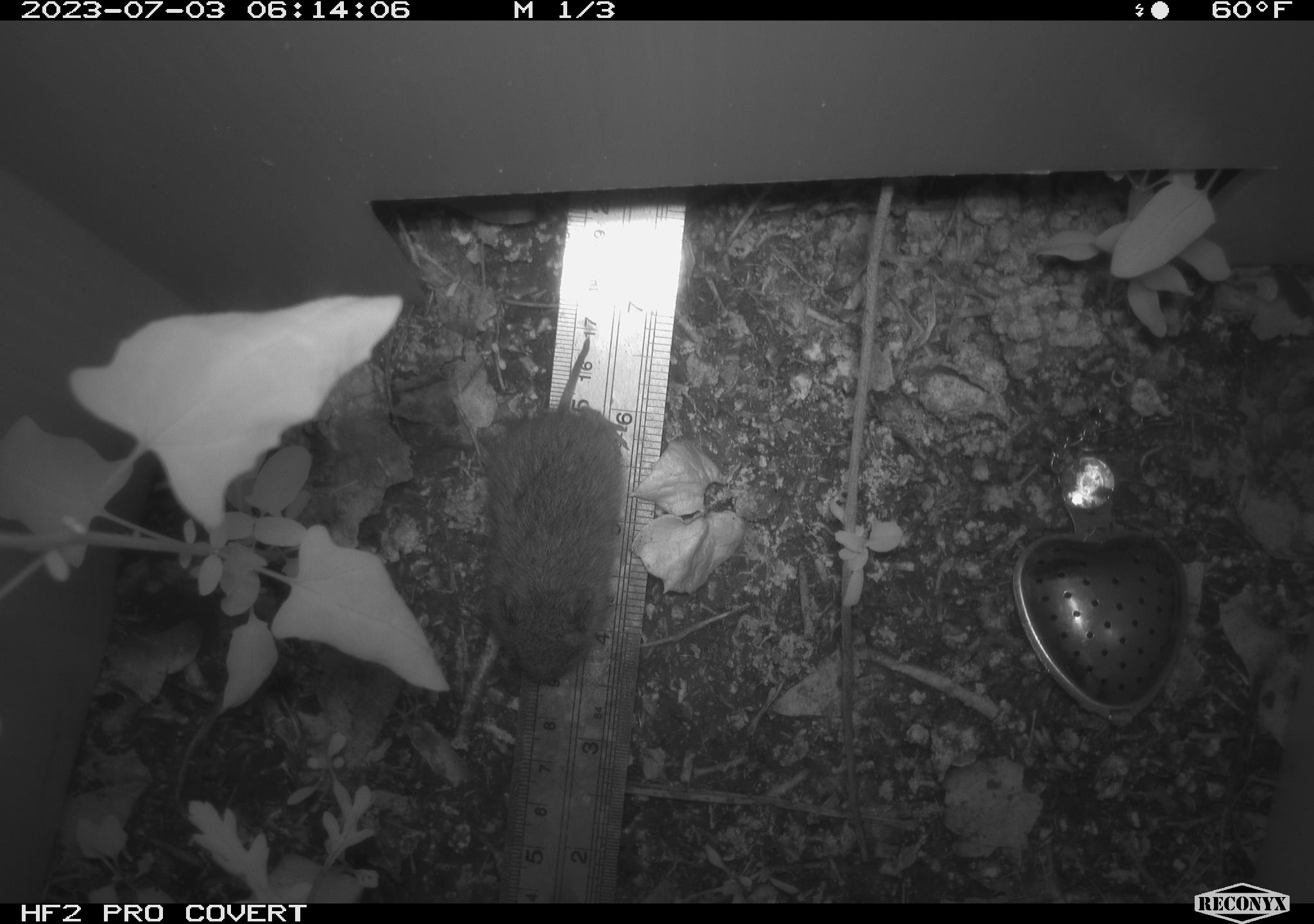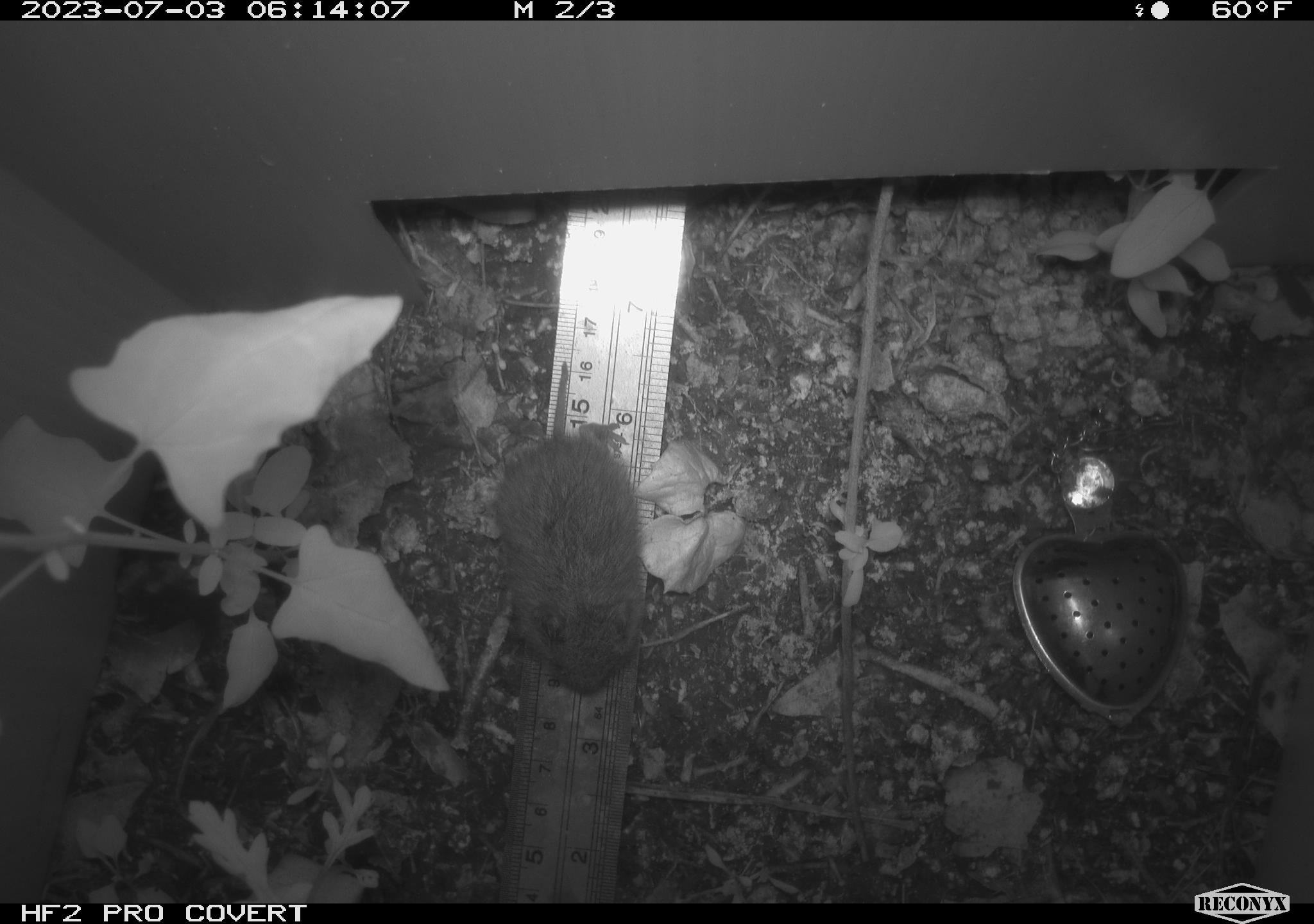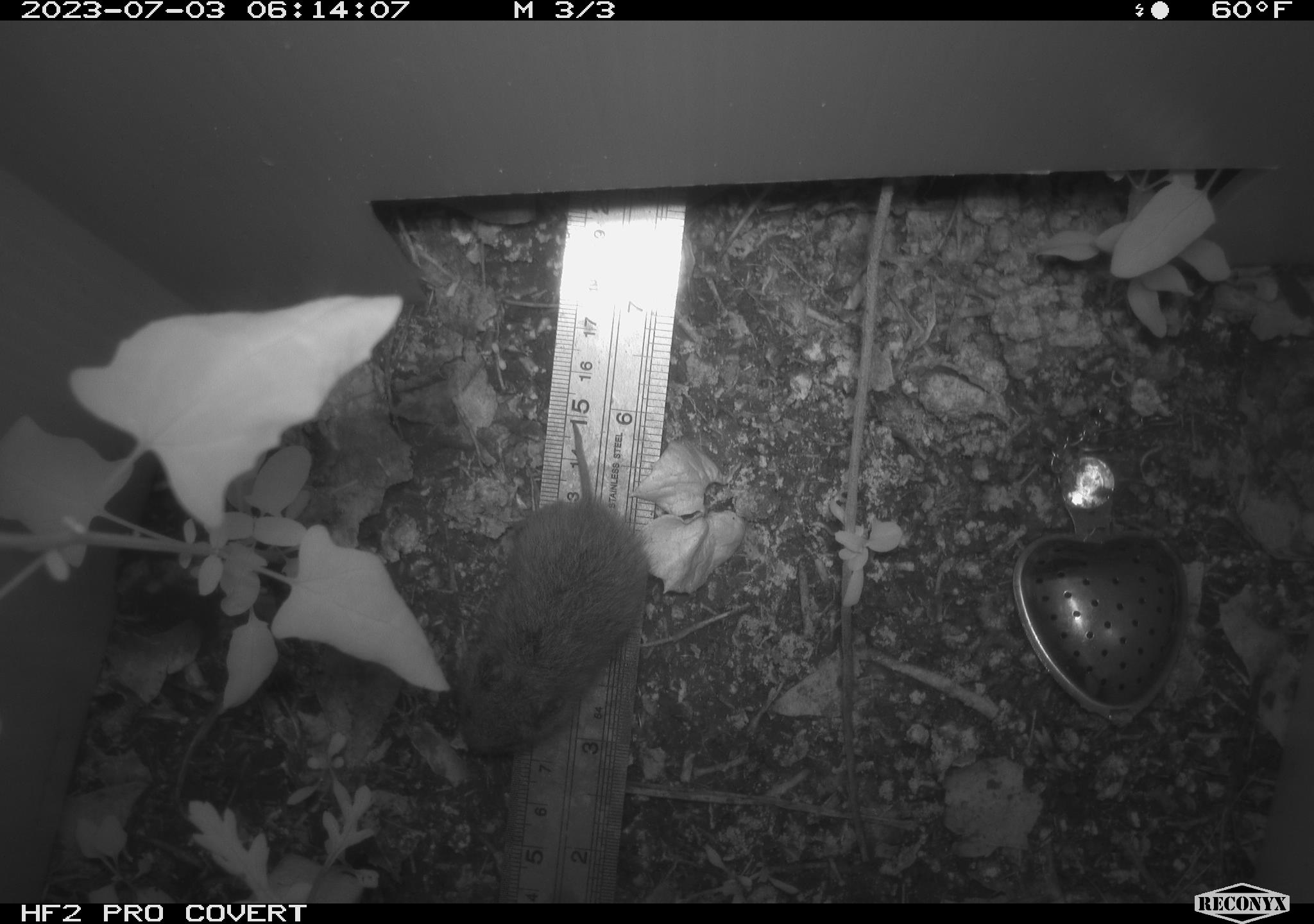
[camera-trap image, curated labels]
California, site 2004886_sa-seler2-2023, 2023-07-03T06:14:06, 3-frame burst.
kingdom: Animalia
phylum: Chordata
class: Mammalia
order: Rodentia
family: Cricetidae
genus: Microtus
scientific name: Microtus californicus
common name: california vole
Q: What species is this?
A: California vole (Microtus californicus).